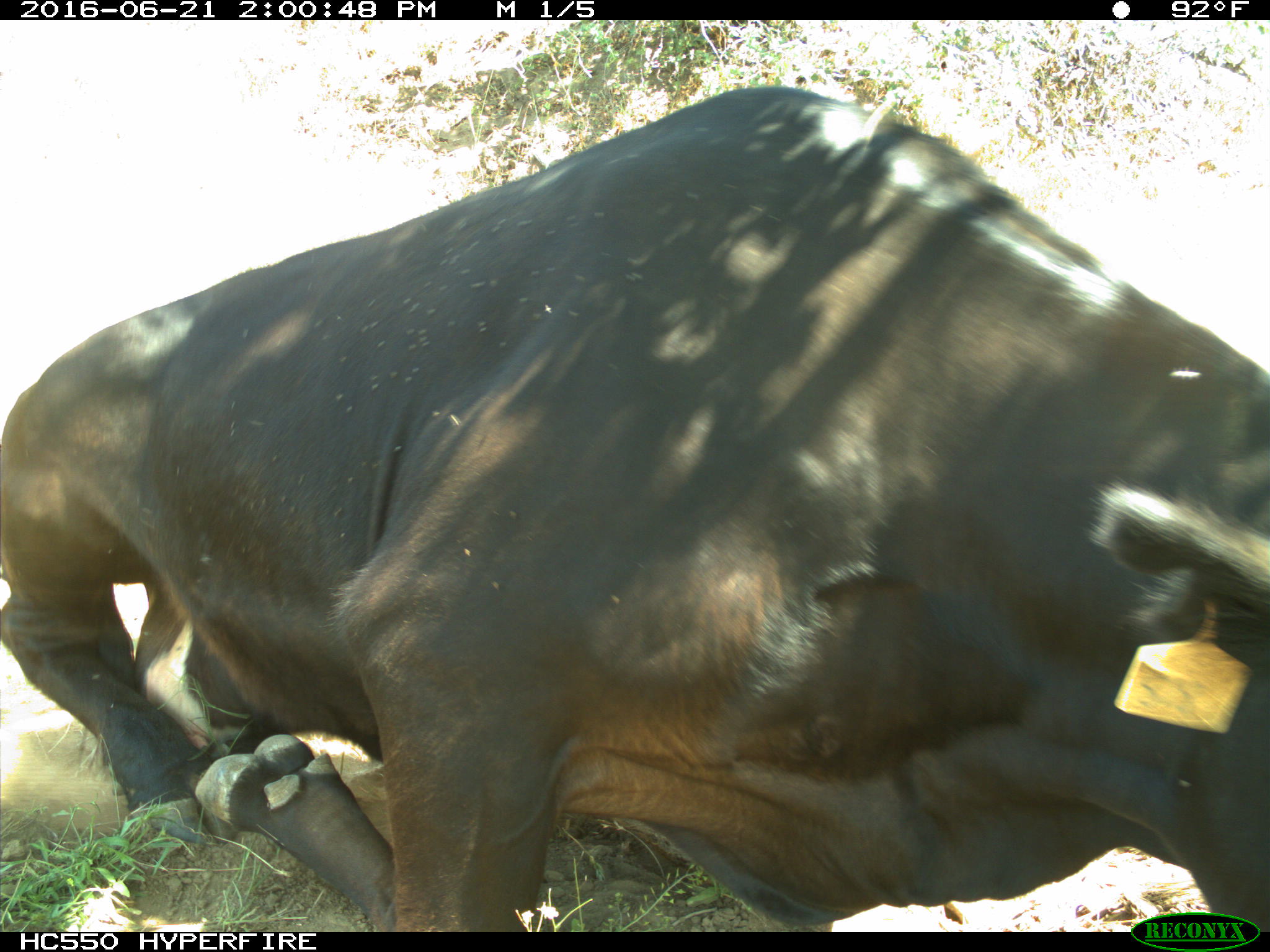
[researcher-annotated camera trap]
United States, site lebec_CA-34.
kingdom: Animalia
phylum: Chordata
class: Mammalia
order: Artiodactyla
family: Bovidae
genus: Bos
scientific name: Bos taurus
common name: domestic cow